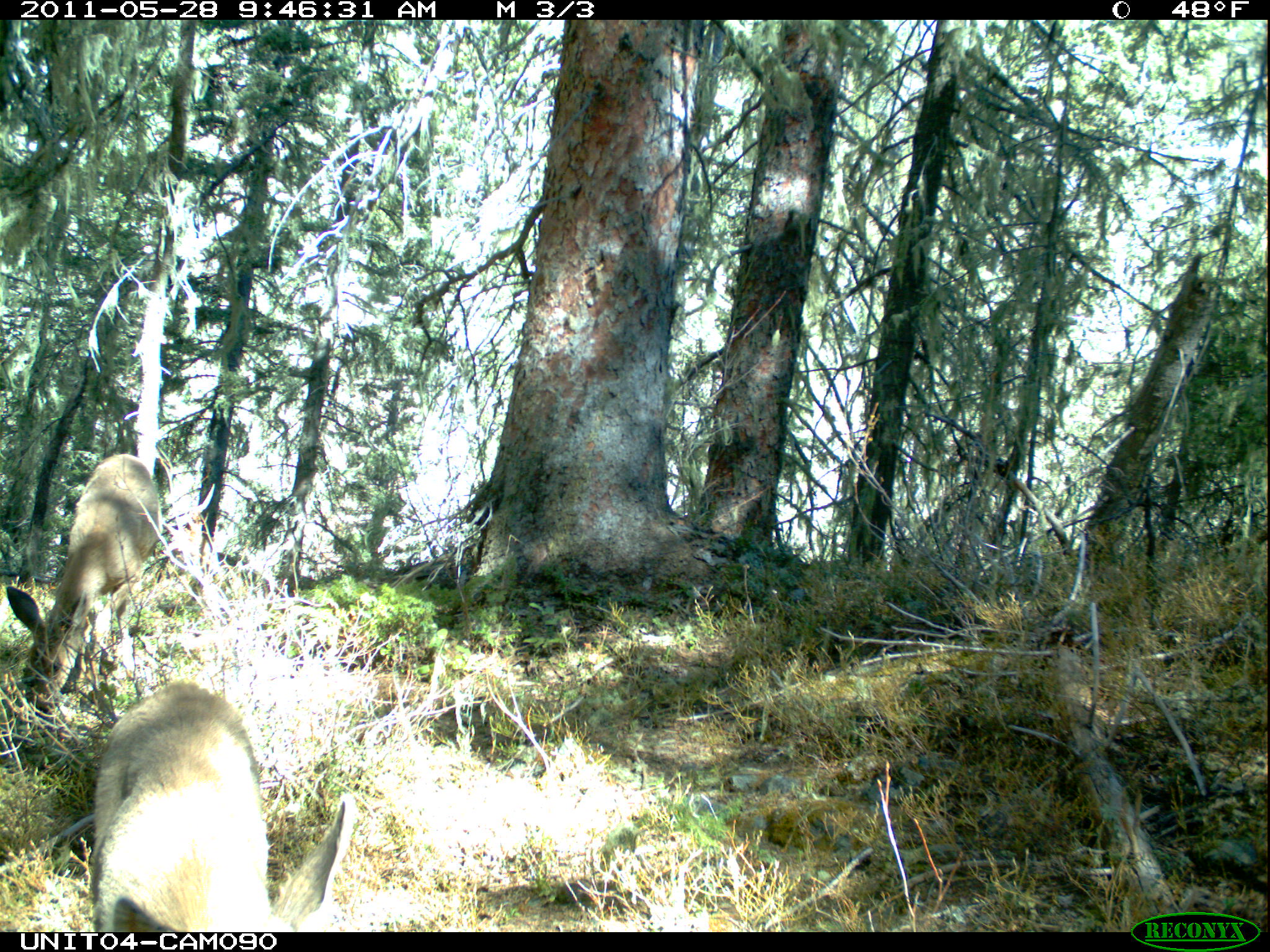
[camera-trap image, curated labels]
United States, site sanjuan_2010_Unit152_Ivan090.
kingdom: Animalia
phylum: Chordata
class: Mammalia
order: Artiodactyla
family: Cervidae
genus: Odocoileus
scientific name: Odocoileus hemionus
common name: mule deer